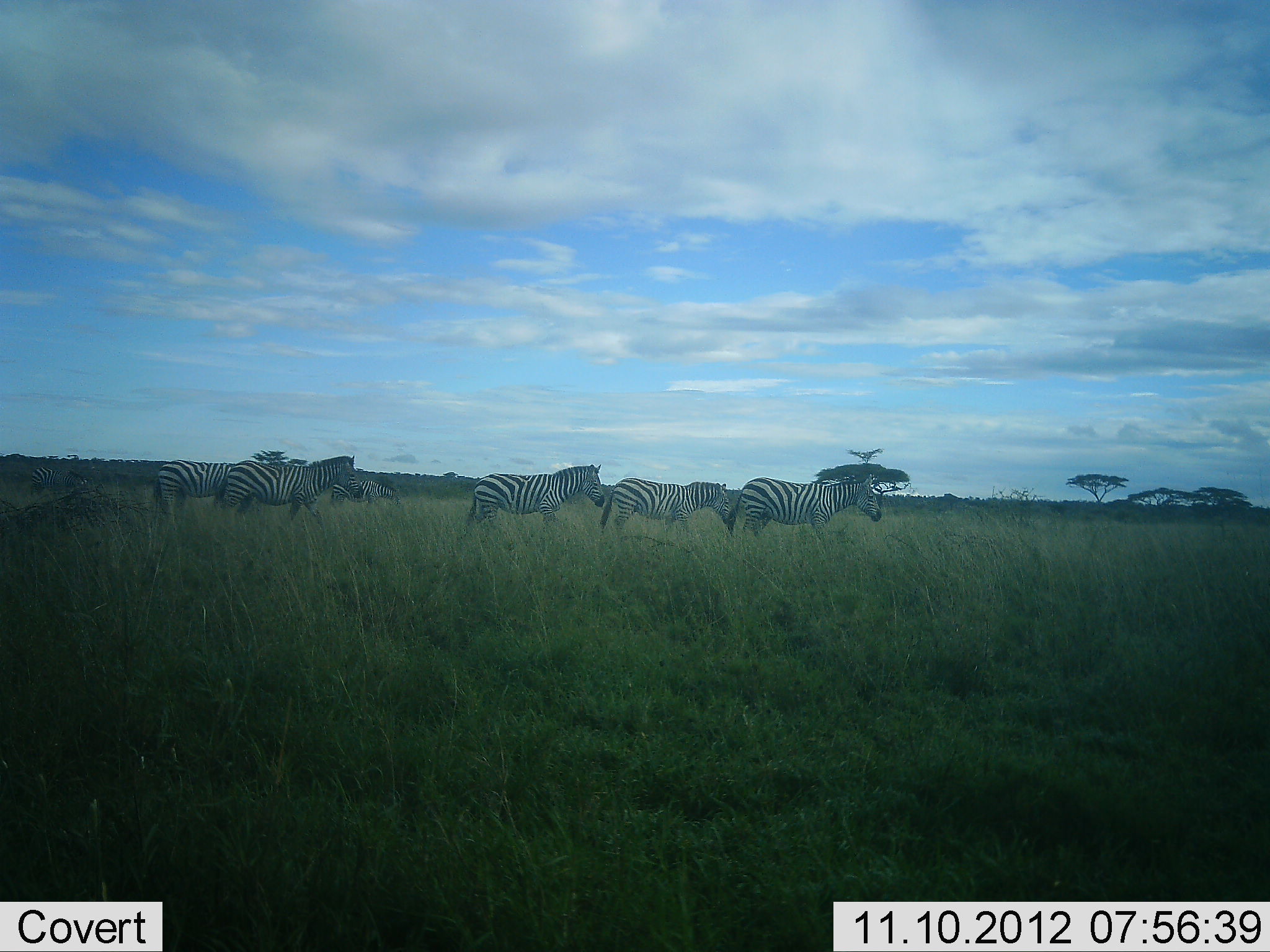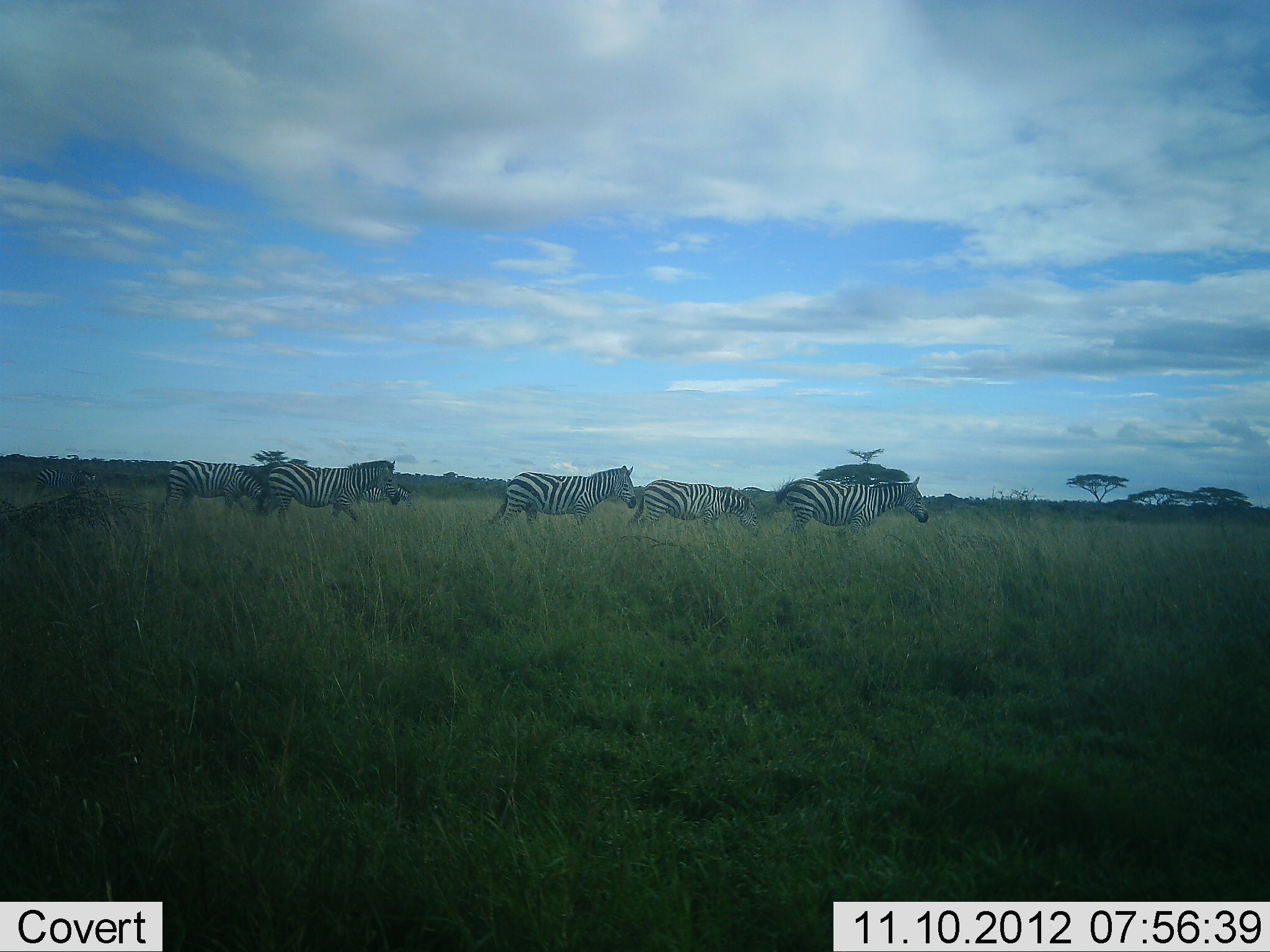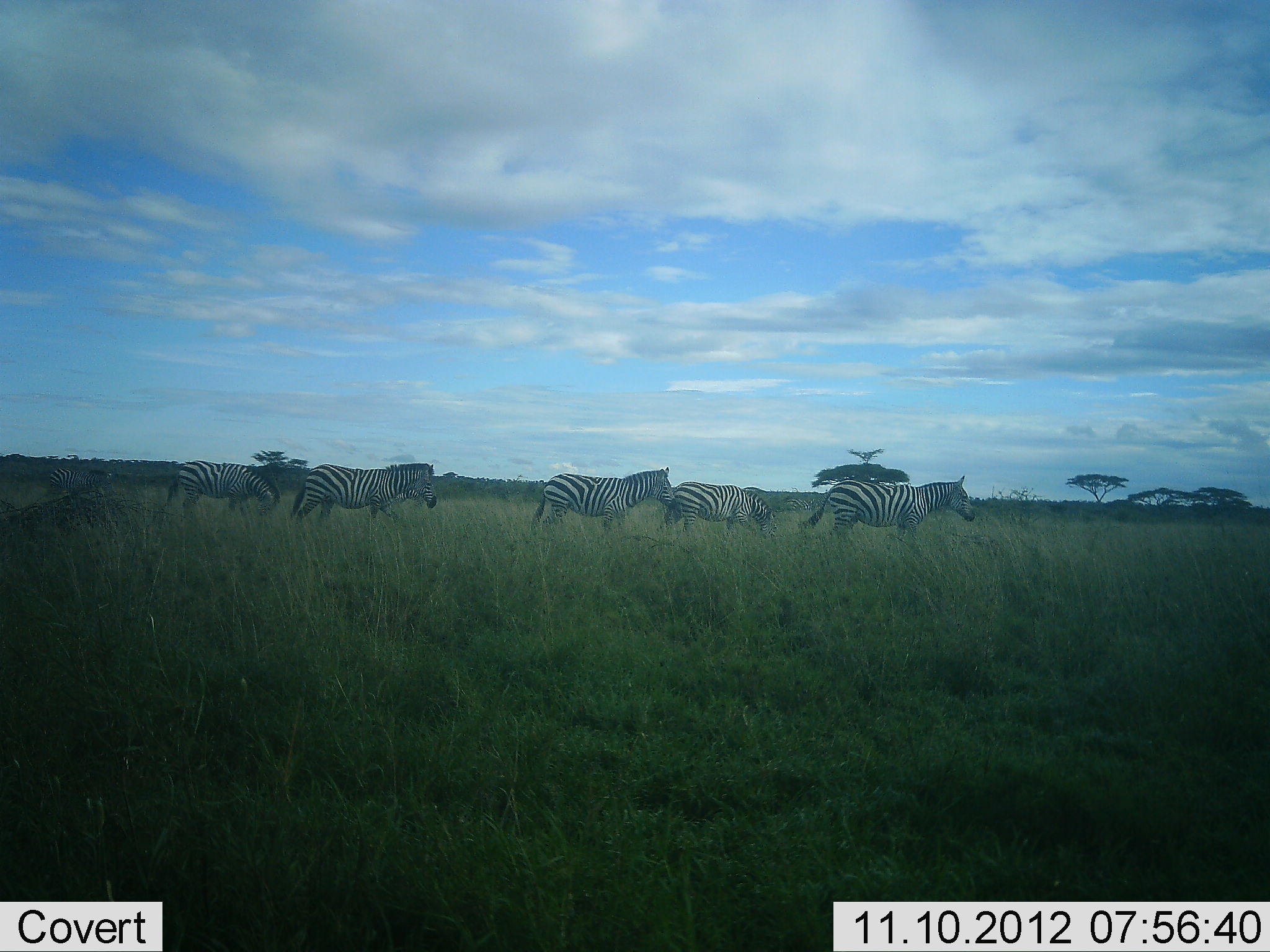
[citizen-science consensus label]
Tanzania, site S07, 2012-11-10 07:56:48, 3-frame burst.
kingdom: Animalia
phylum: Chordata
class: Mammalia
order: Perissodactyla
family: Equidae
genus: Equus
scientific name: Equus quagga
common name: plains zebra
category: zebra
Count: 6.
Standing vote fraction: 0%.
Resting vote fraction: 0%.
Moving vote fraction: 100%.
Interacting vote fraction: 0%.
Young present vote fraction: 0%.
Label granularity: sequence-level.